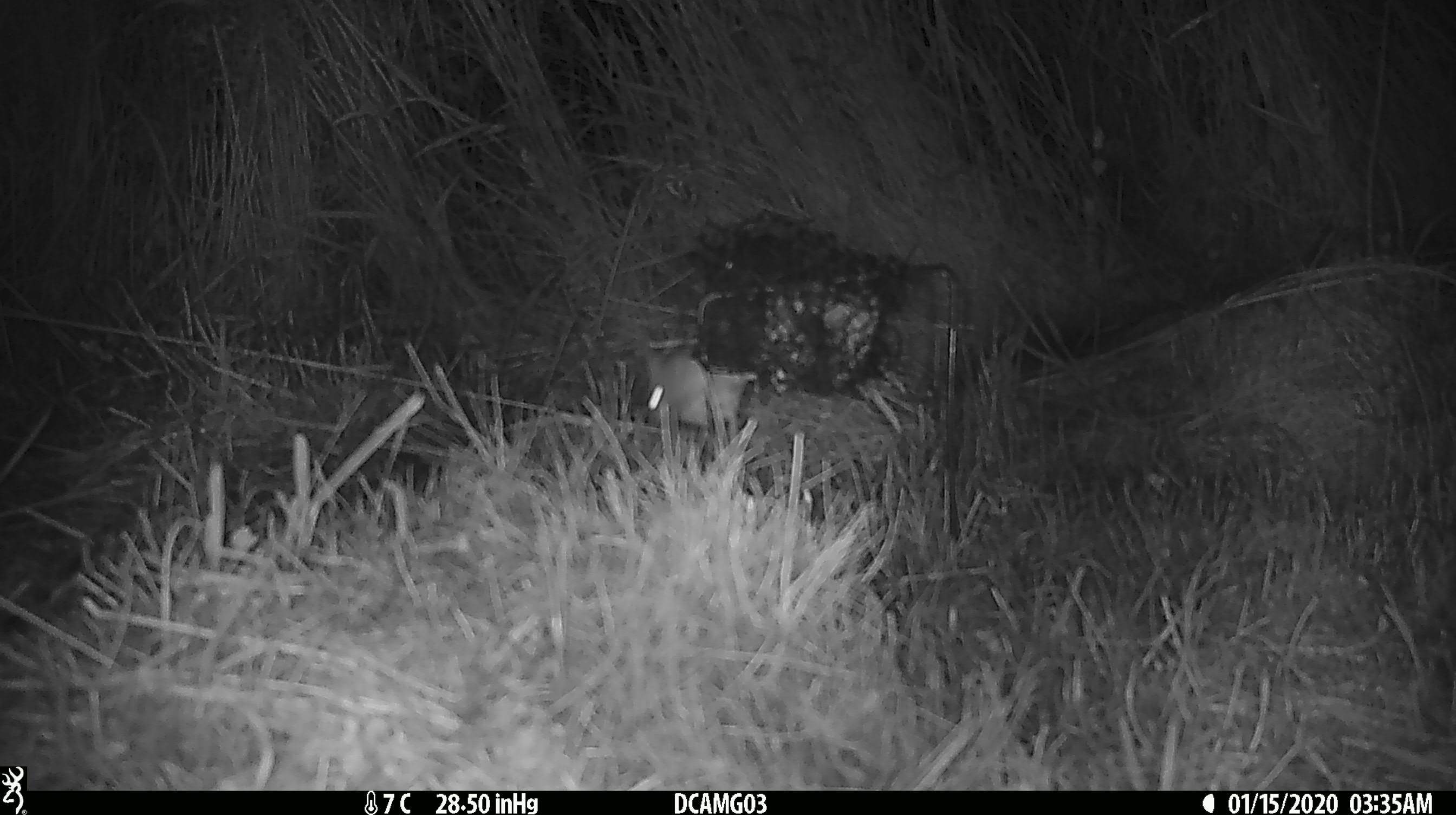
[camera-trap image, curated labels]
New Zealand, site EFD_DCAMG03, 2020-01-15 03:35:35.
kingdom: Animalia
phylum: Chordata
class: Mammalia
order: Rodentia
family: Muridae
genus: Mus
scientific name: Mus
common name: mouse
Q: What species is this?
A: Mouse (Mus).